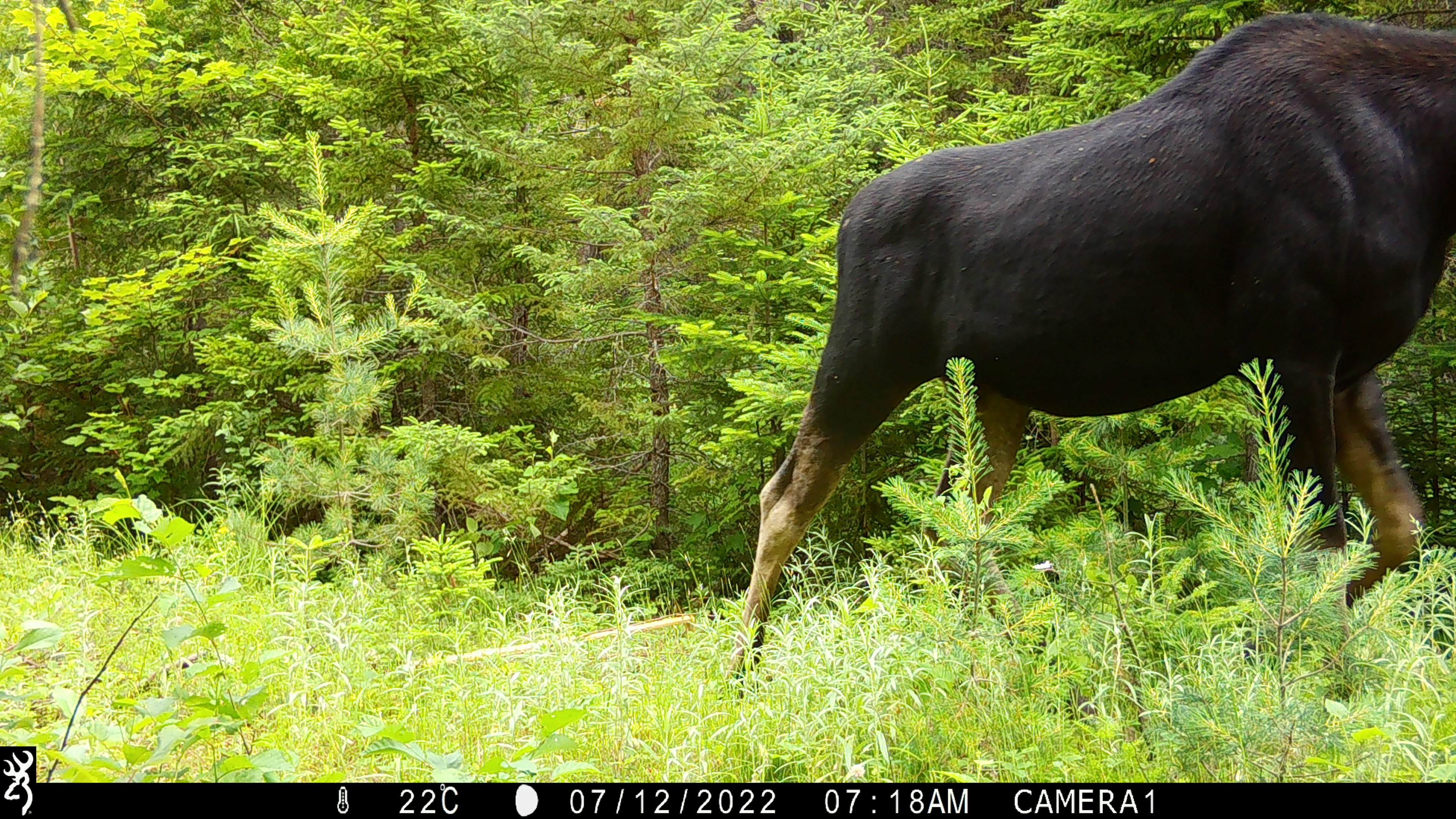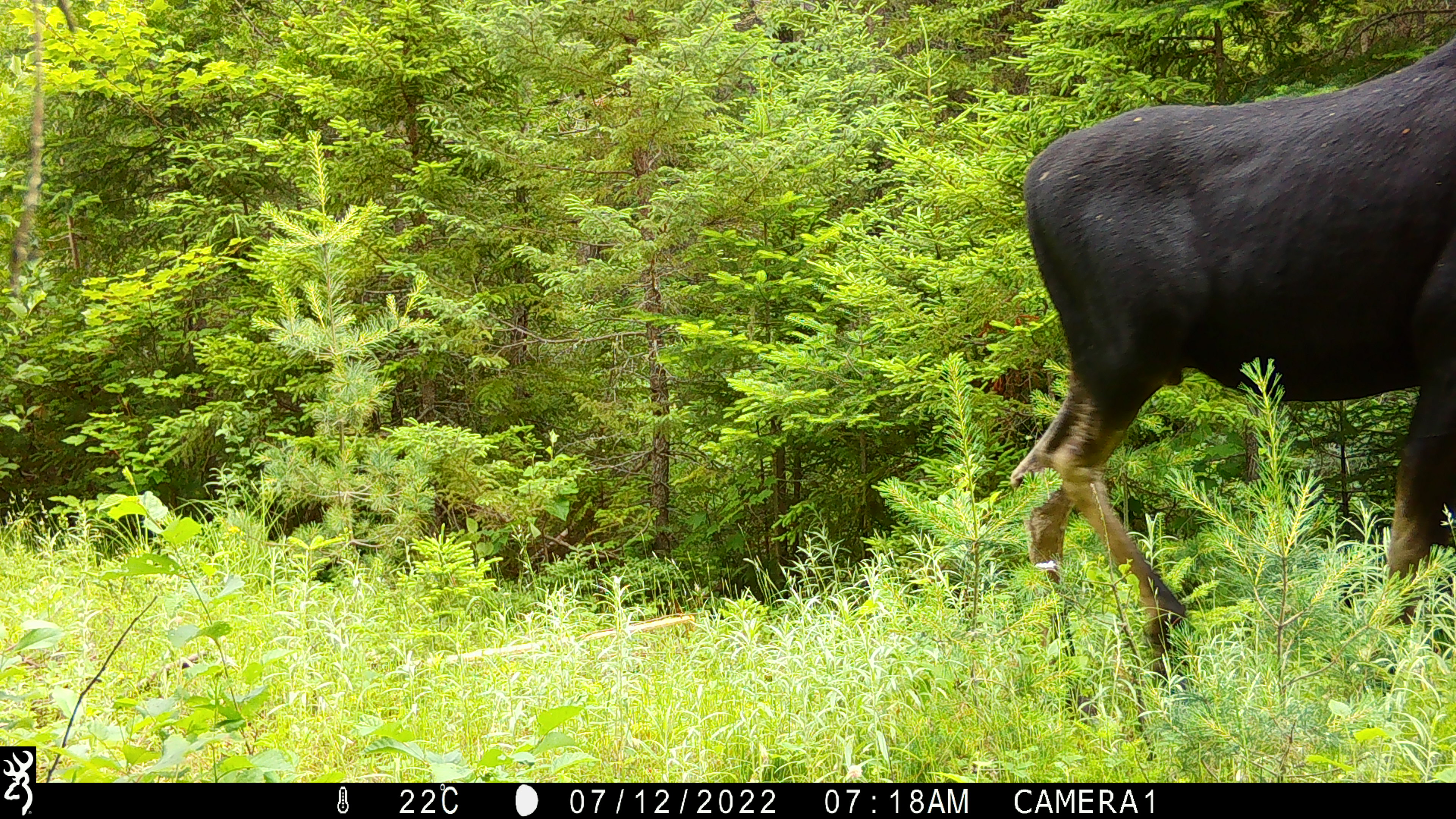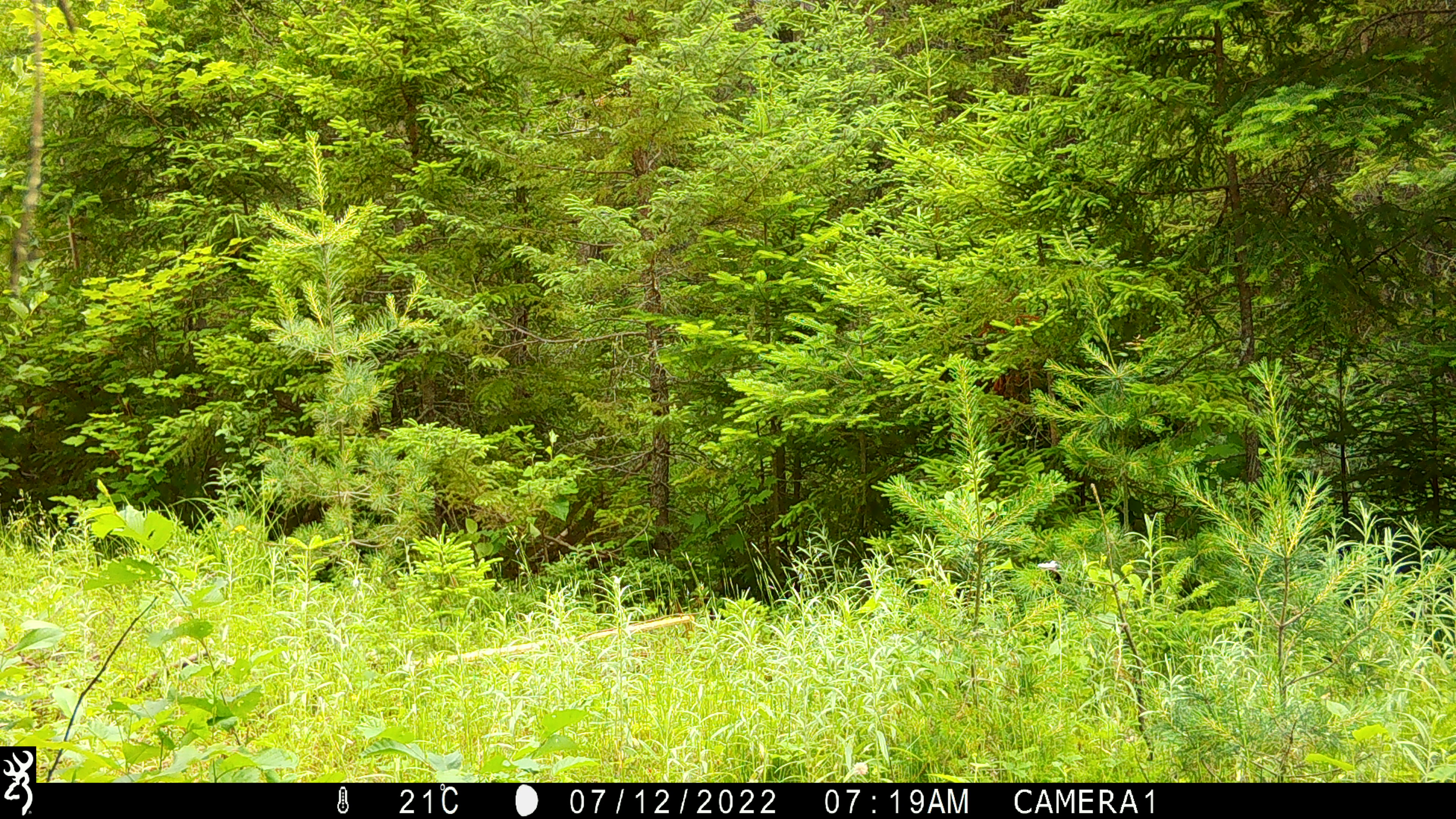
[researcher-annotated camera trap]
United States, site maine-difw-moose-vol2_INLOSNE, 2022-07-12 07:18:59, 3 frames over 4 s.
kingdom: Animalia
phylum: Chordata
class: Mammalia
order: Artiodactyla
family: Cervidae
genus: Alces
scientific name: Alces alces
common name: moose